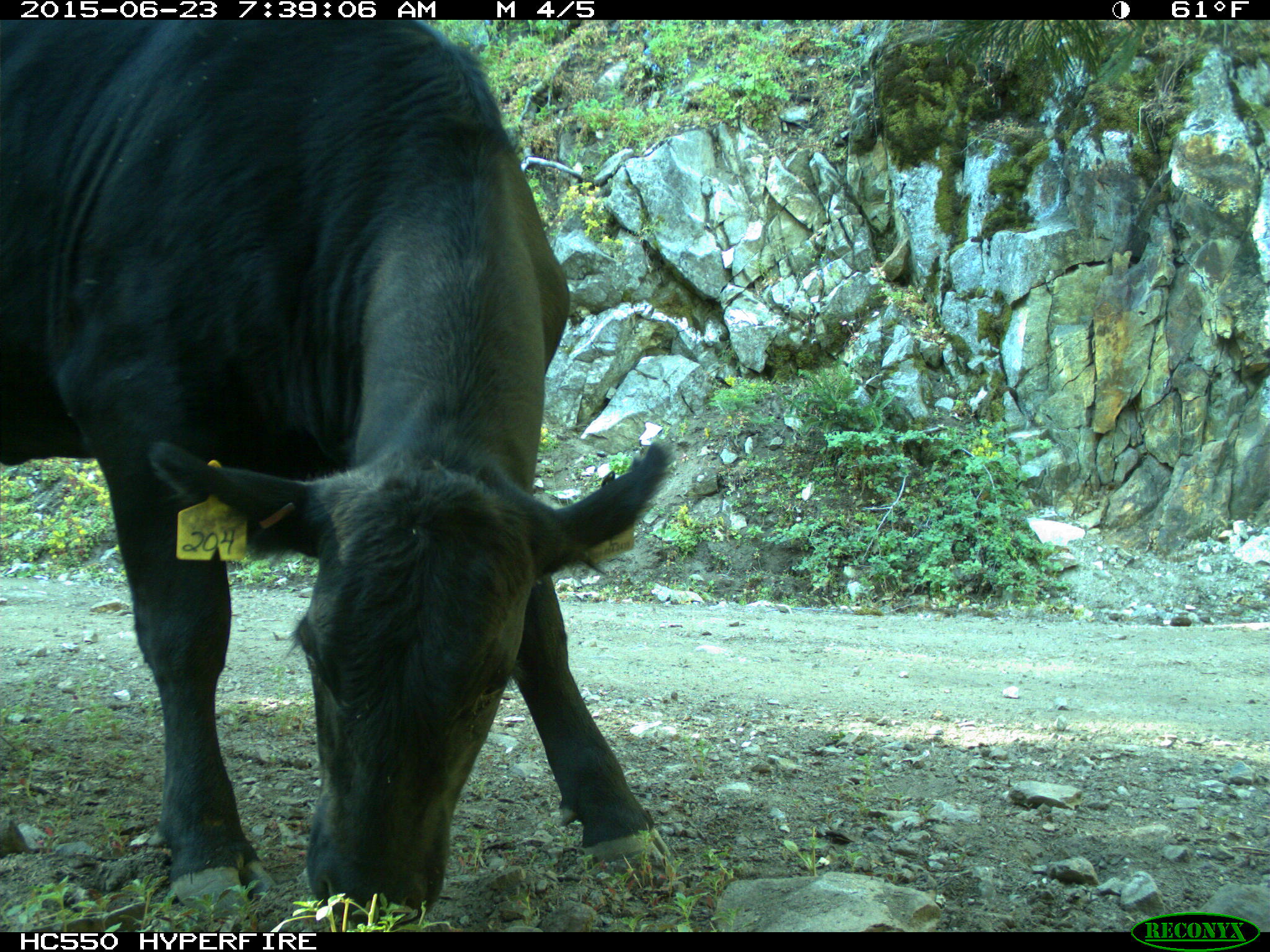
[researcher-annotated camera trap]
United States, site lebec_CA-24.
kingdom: Animalia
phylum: Chordata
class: Mammalia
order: Artiodactyla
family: Bovidae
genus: Bos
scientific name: Bos taurus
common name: domestic cow